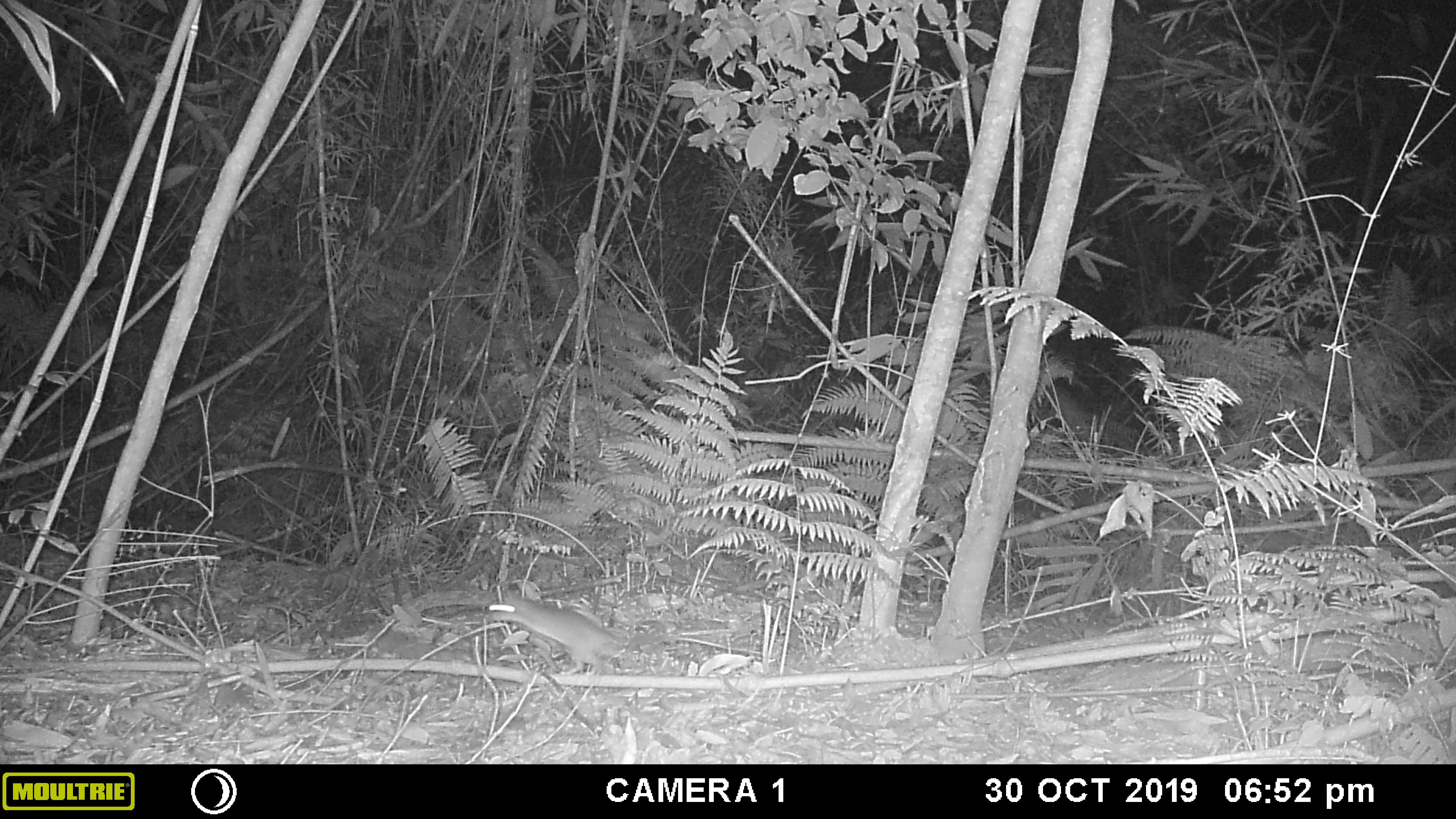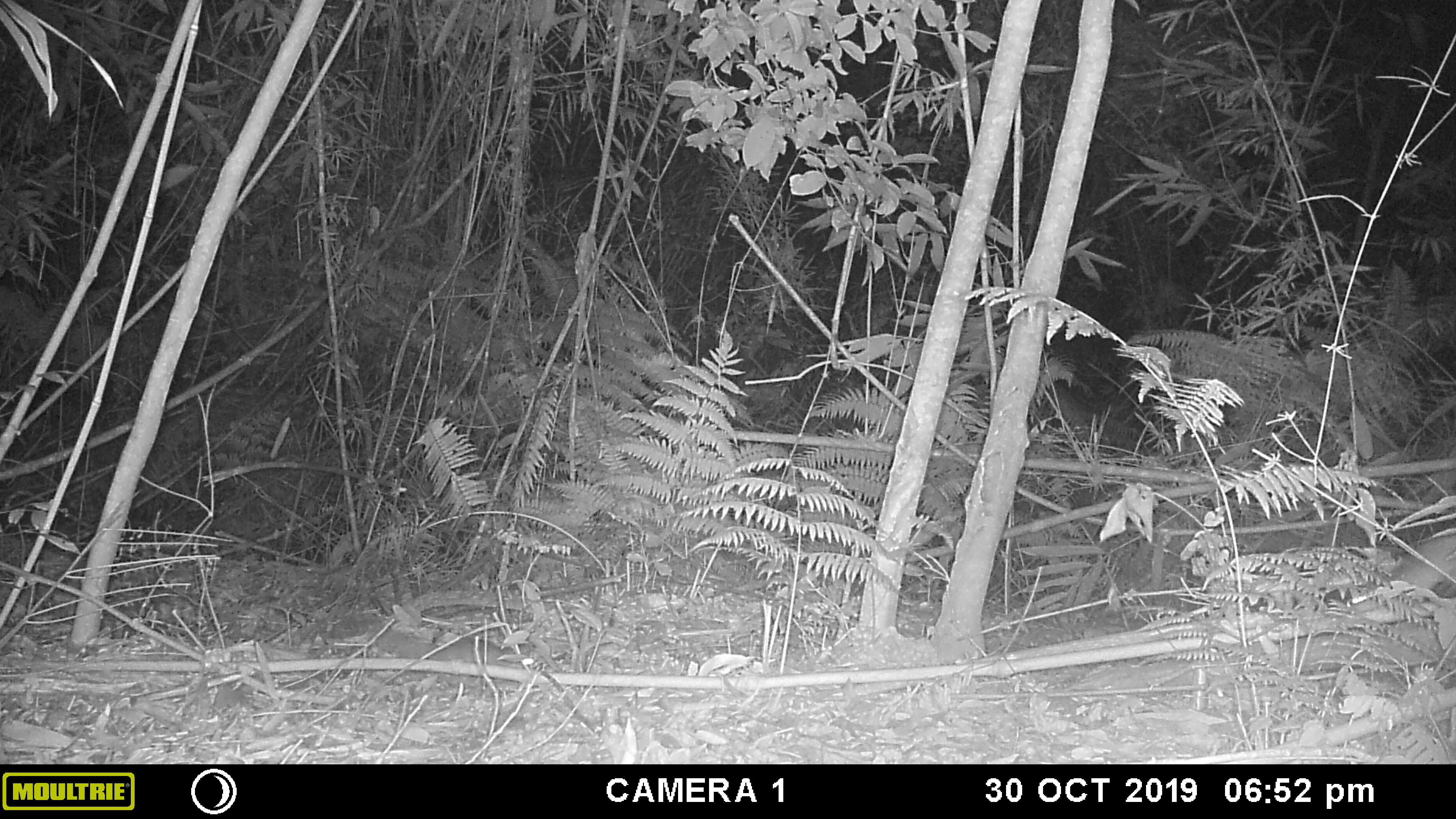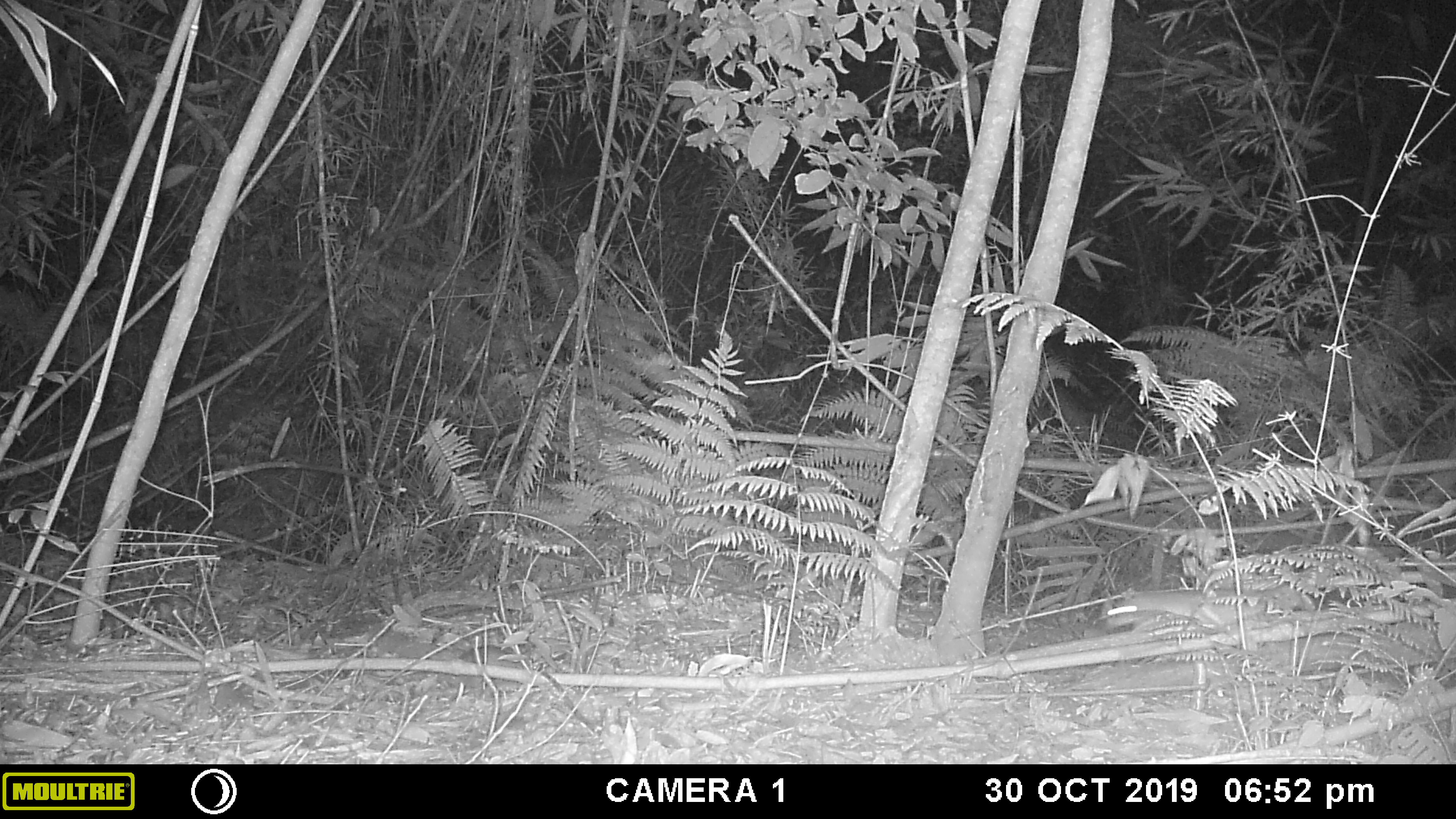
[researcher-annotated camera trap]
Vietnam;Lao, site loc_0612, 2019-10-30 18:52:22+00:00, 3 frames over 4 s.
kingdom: Animalia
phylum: Chordata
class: Mammalia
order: Rodentia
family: Muridae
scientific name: Muridae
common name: old-world mice and rats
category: unidentified murid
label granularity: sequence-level